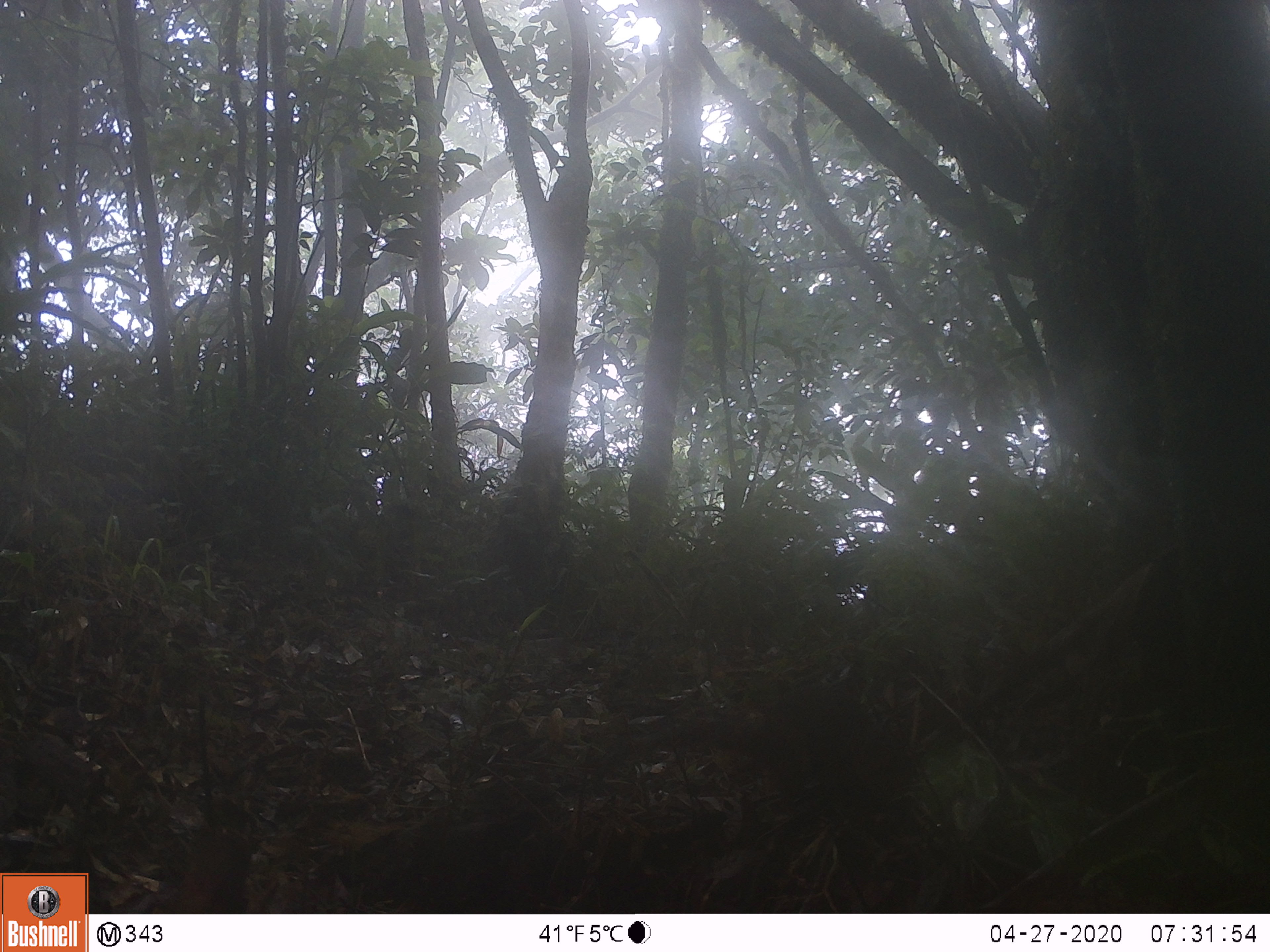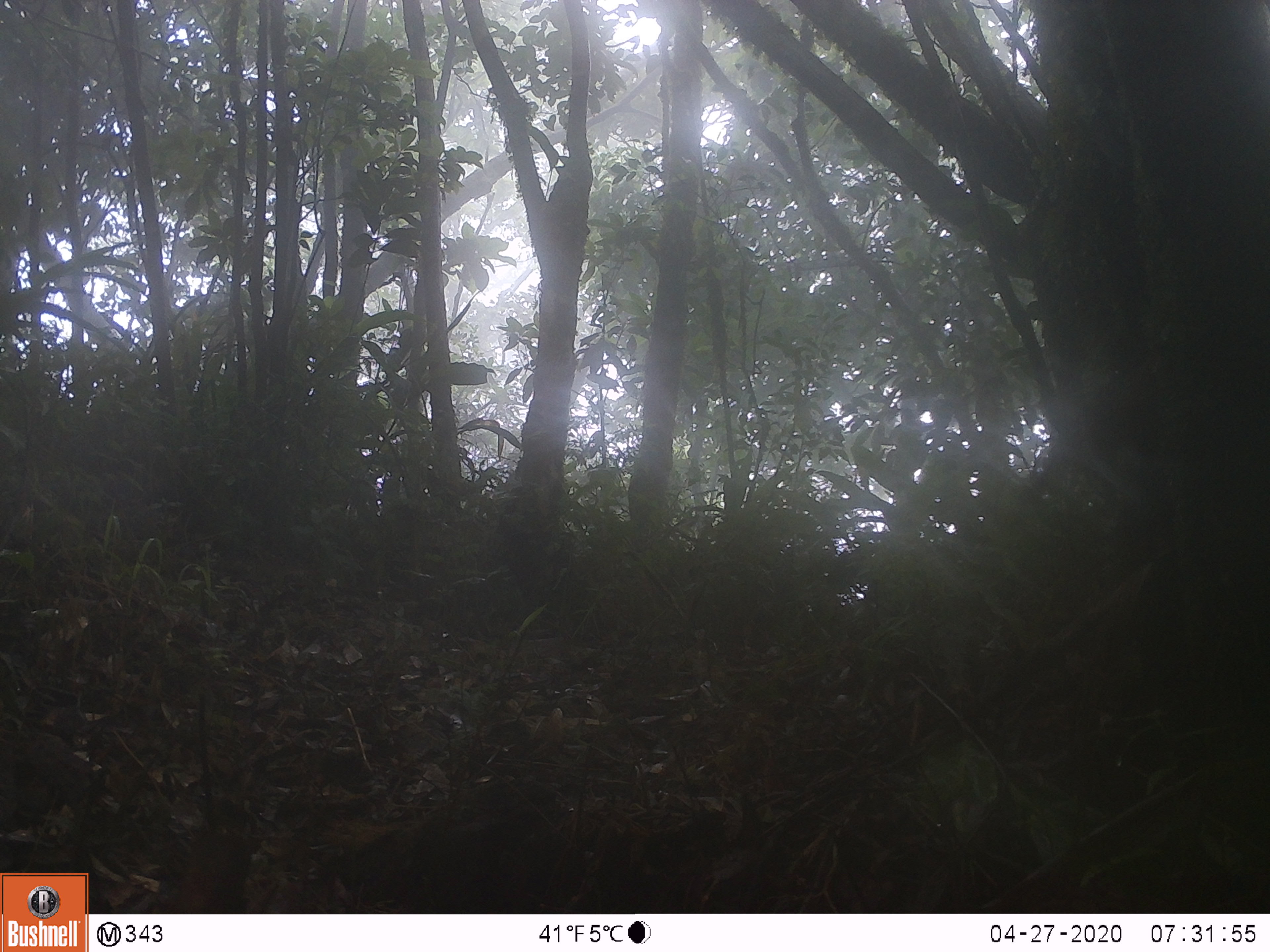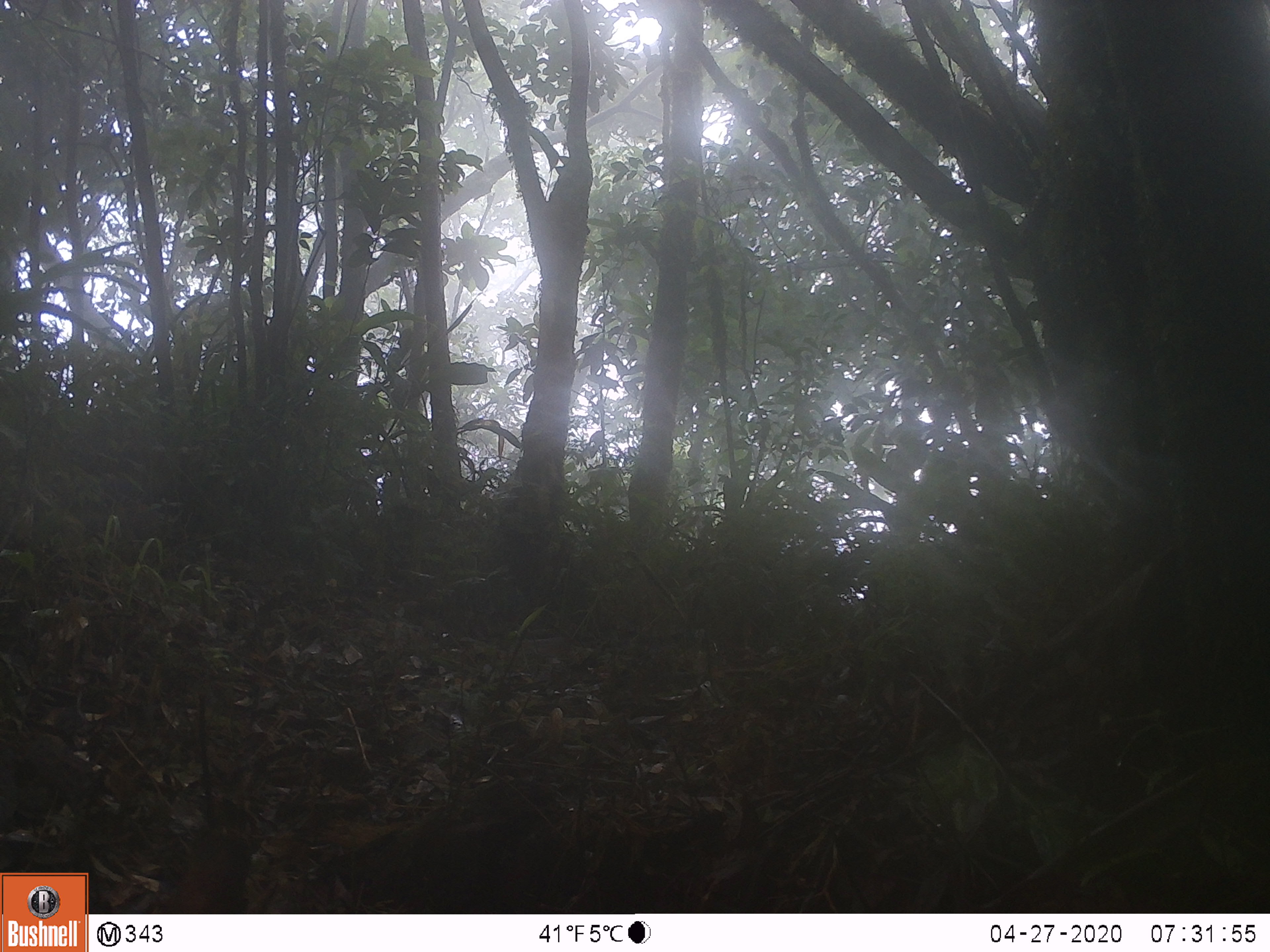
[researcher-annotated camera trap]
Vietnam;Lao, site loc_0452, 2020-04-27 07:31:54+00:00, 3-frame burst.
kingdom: Animalia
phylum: Chordata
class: Mammalia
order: Rodentia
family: Sciuridae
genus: Dremomys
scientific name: Dremomys rufigenis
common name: red-cheeked squirrel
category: red cheeked squirrel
Red cheeked squirrel (red-cheeked squirrel) (Dremomys rufigenis). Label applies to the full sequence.